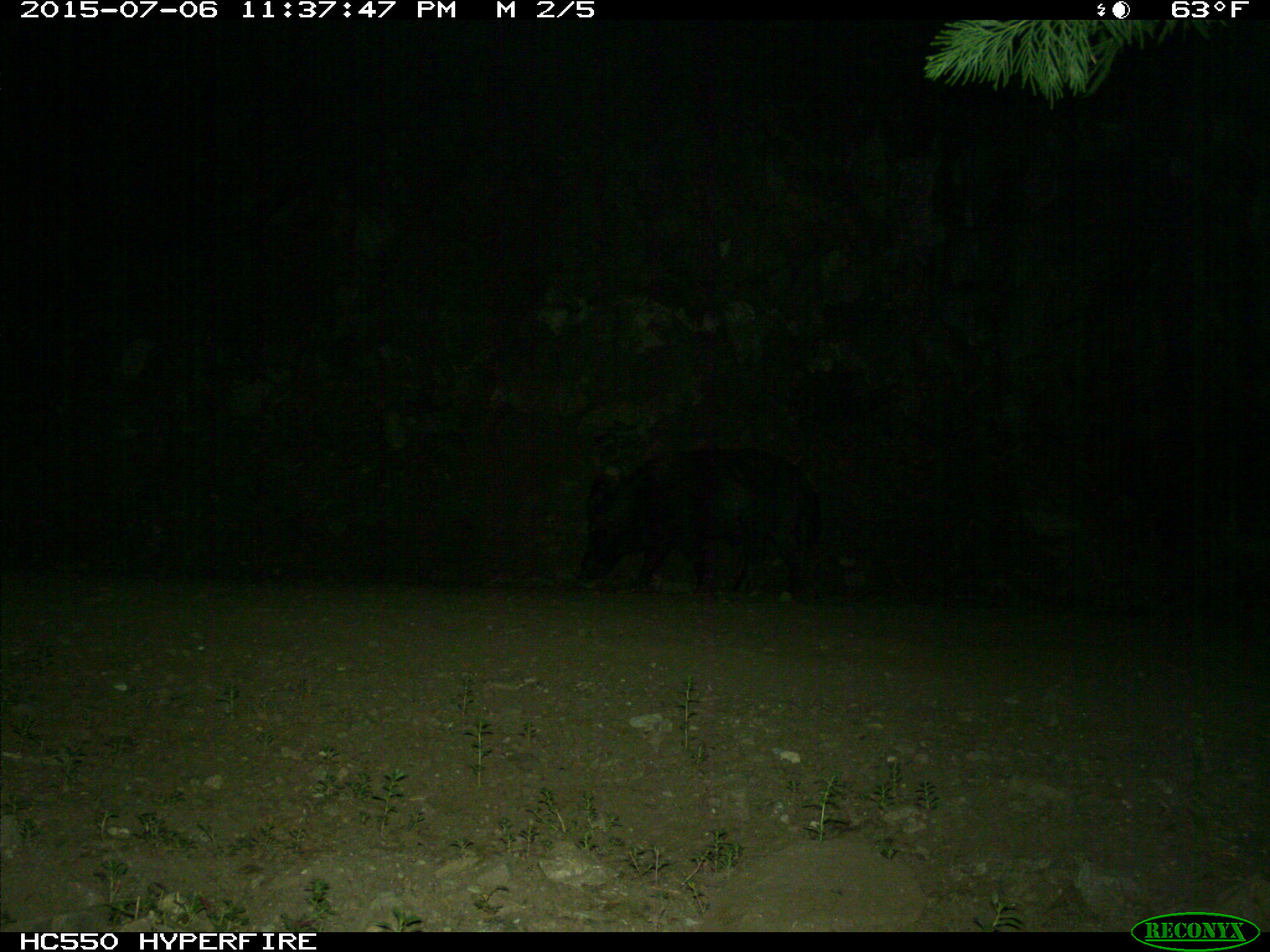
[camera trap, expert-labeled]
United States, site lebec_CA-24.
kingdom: Animalia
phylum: Chordata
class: Mammalia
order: Artiodactyla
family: Suidae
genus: Sus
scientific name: Sus scrofa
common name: wild boar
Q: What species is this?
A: Sus scrofa (wild boar).